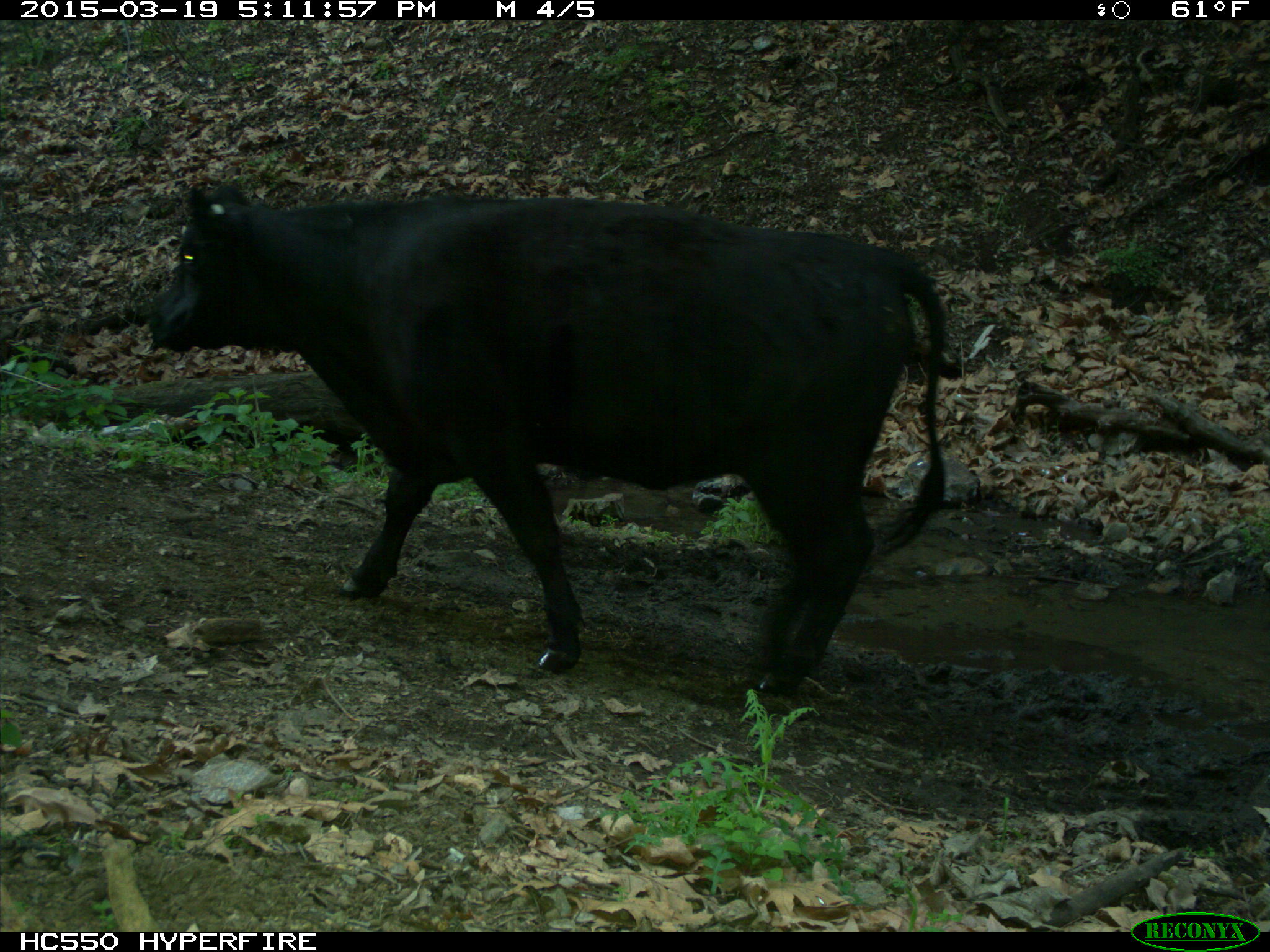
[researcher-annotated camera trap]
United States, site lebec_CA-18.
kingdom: Animalia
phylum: Chordata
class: Mammalia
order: Artiodactyla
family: Bovidae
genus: Bos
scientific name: Bos taurus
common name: domestic cow